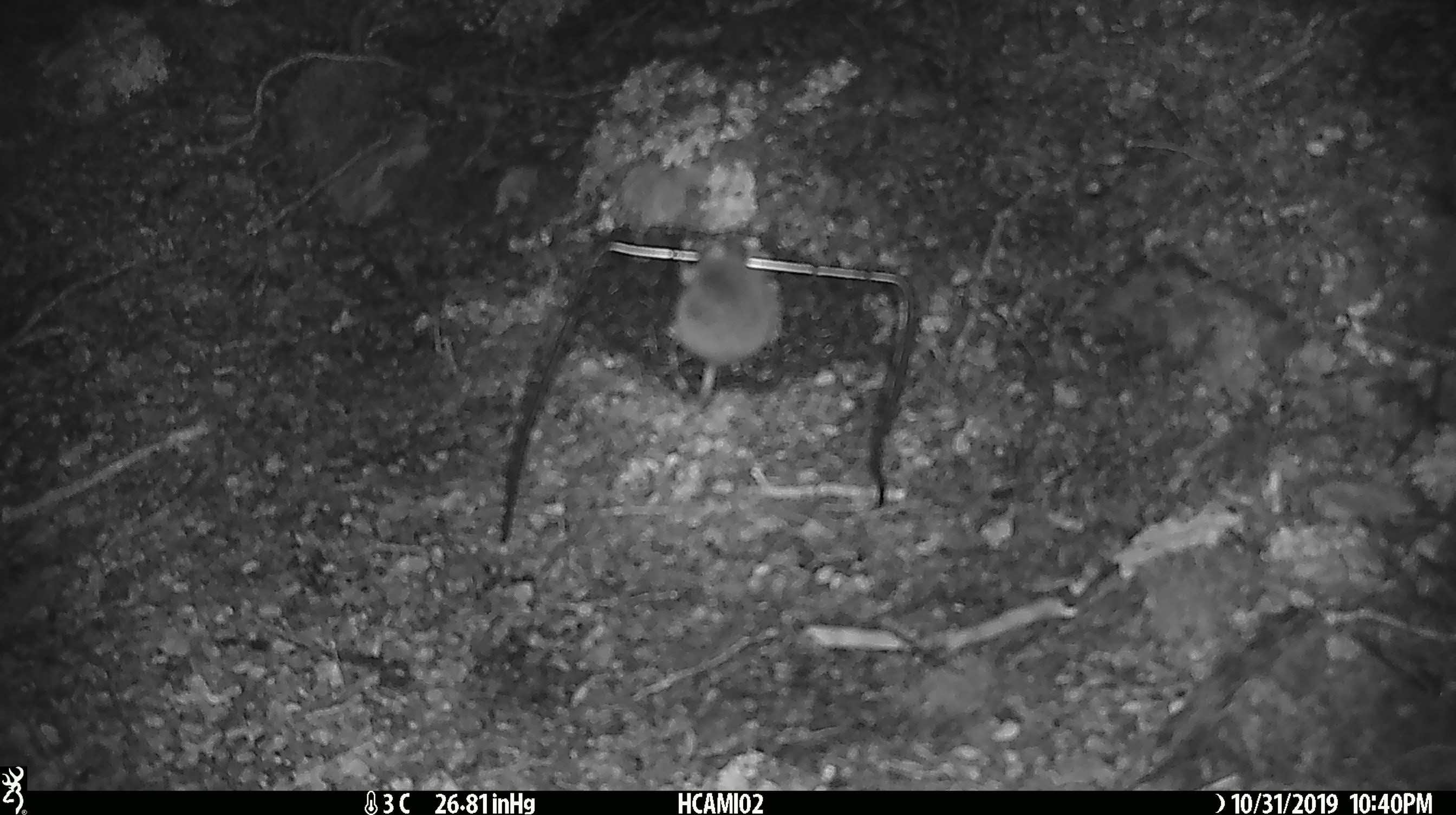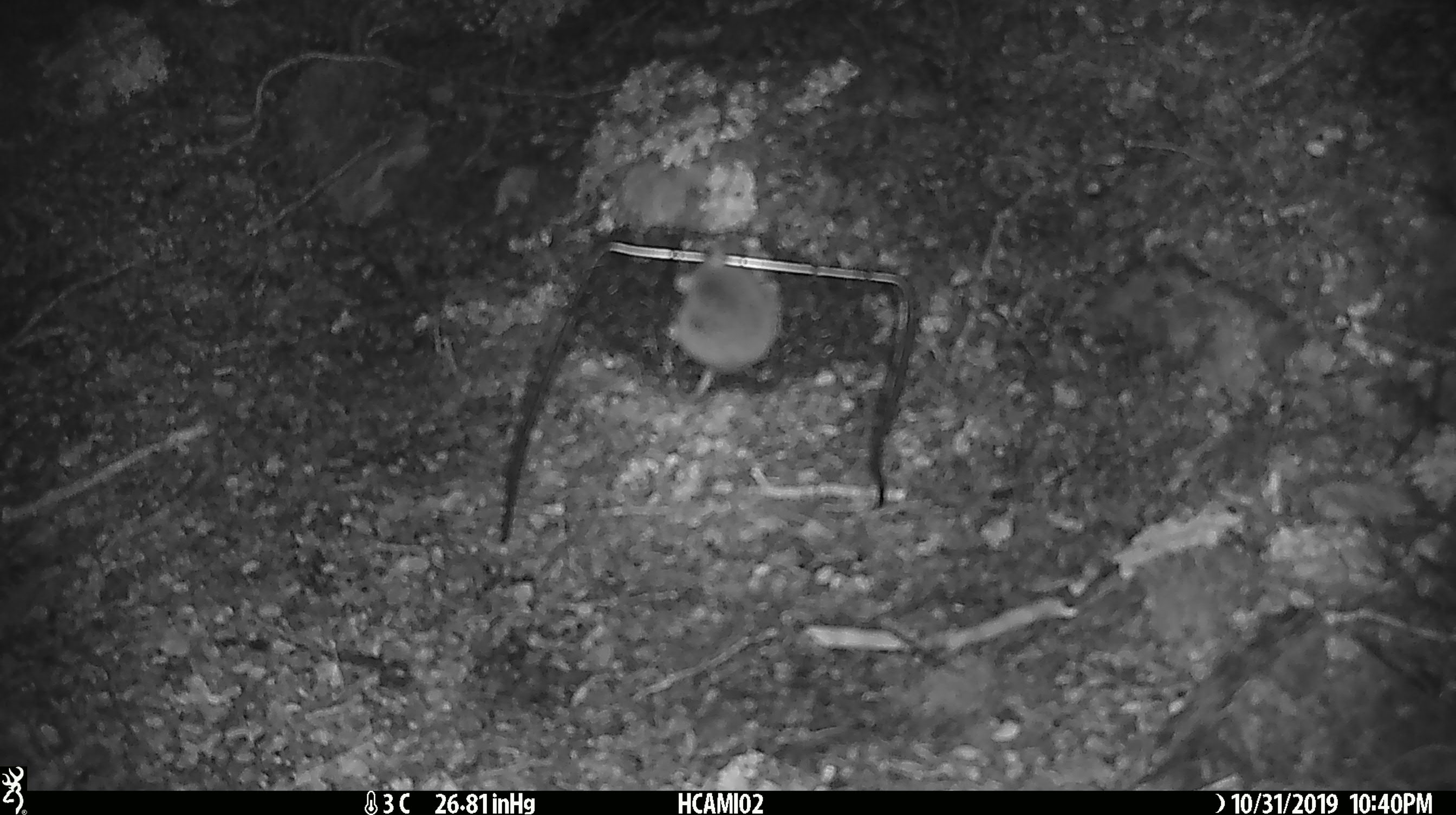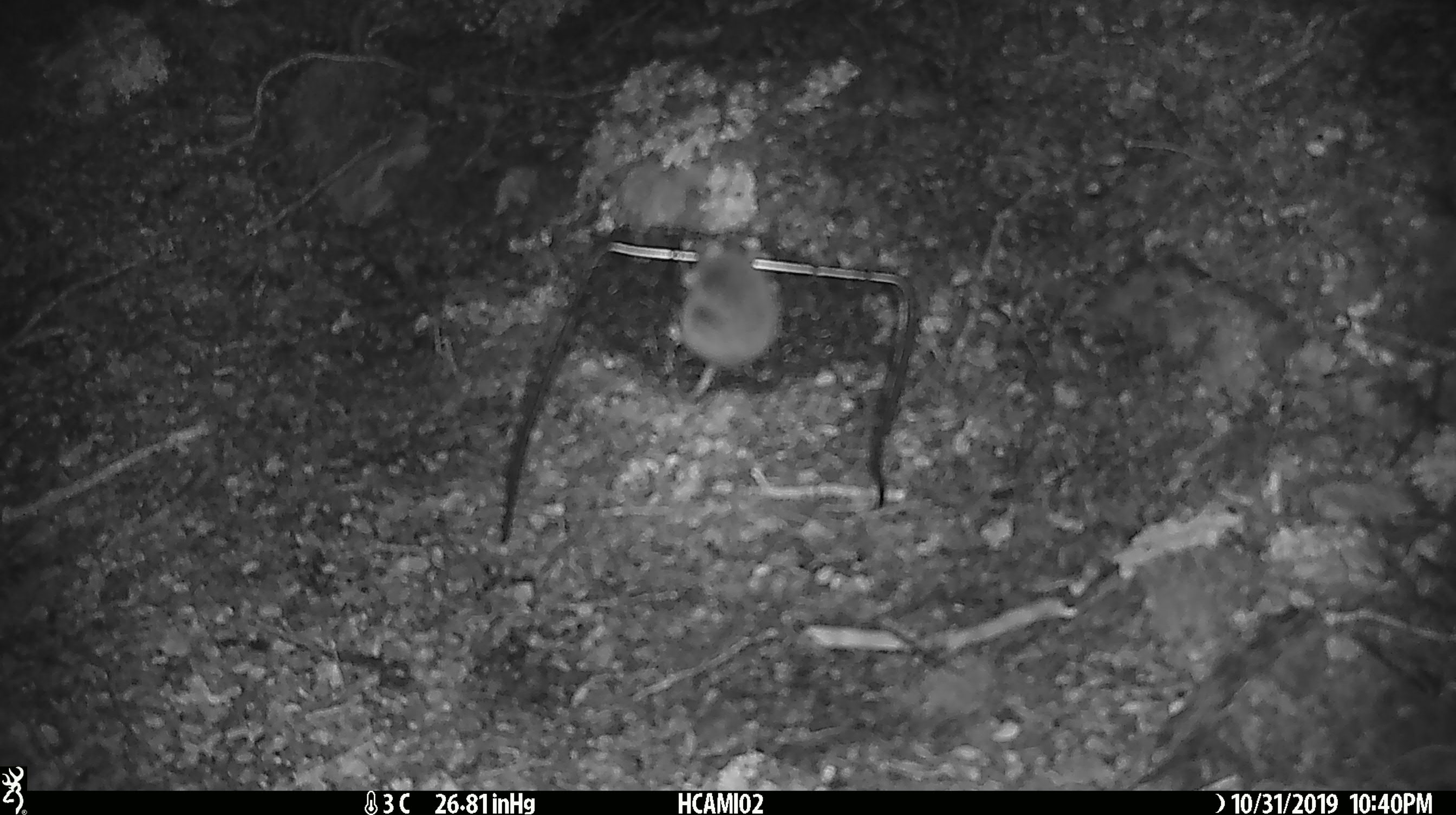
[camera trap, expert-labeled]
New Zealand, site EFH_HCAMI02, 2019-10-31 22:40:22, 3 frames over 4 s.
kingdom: Animalia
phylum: Chordata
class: Mammalia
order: Rodentia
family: Muridae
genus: Mus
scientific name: Mus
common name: mouse